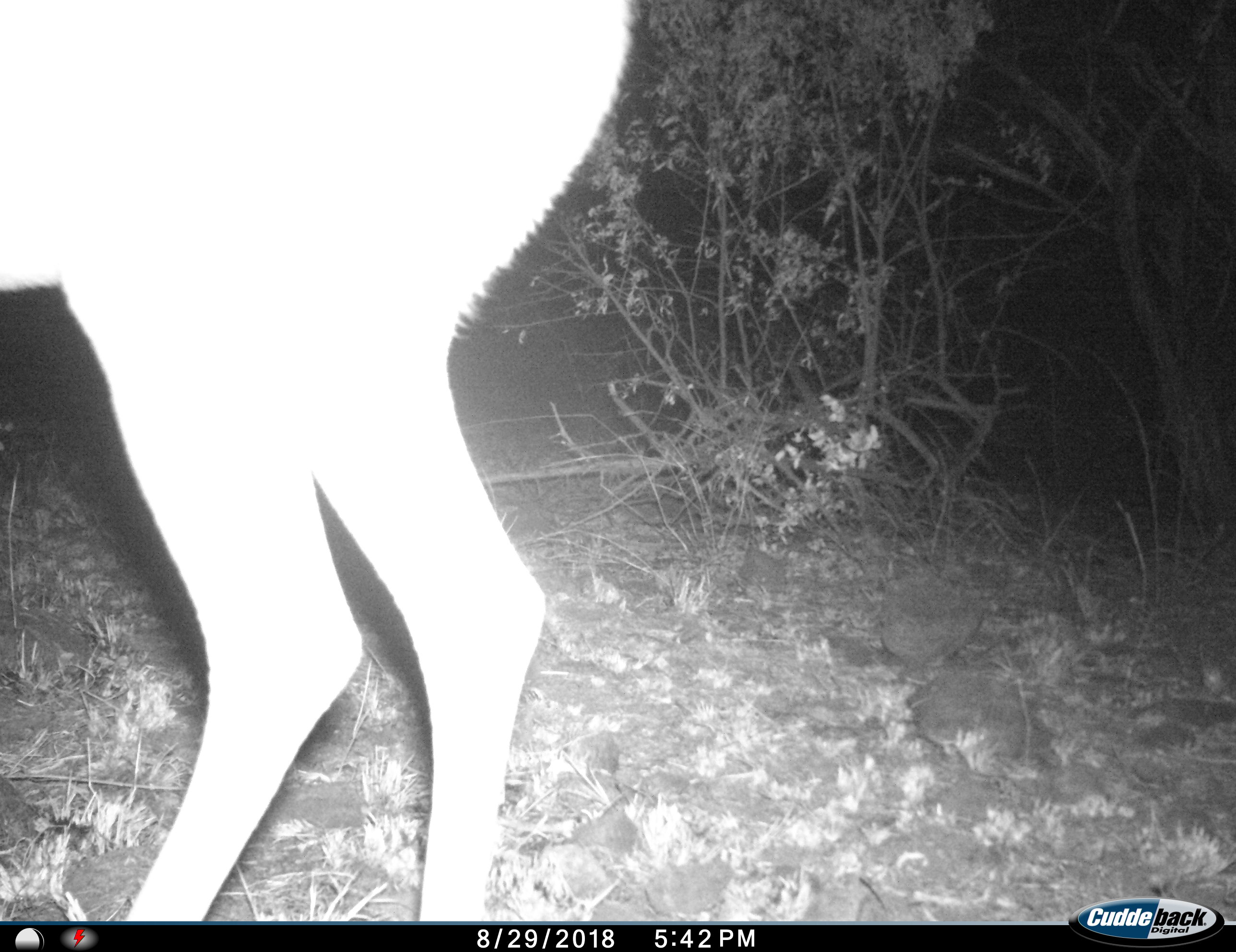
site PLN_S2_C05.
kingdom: Animalia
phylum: Chordata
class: Mammalia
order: Artiodactyla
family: Bovidae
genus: Aepyceros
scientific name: Aepyceros melampus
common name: impala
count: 1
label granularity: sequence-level